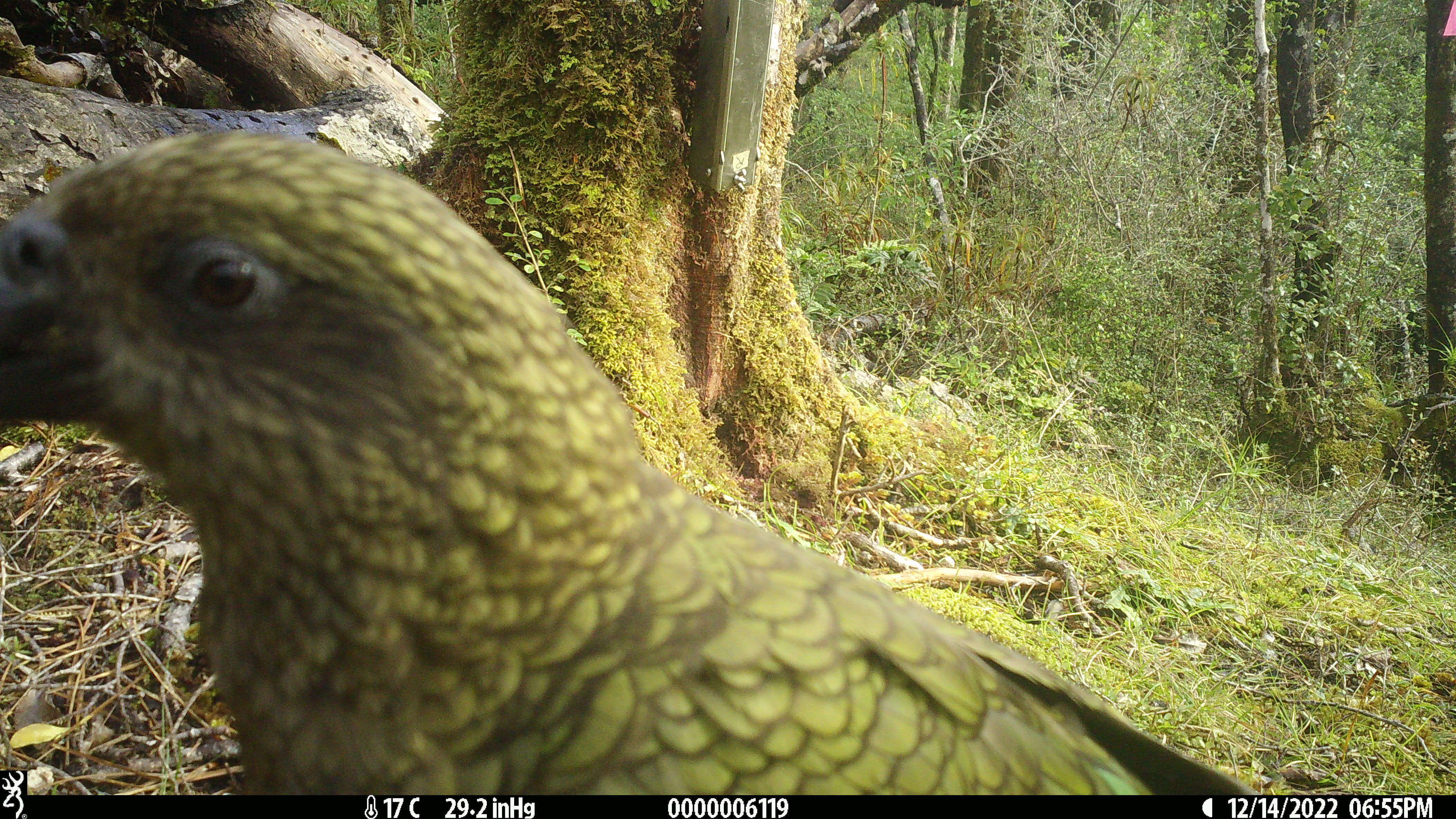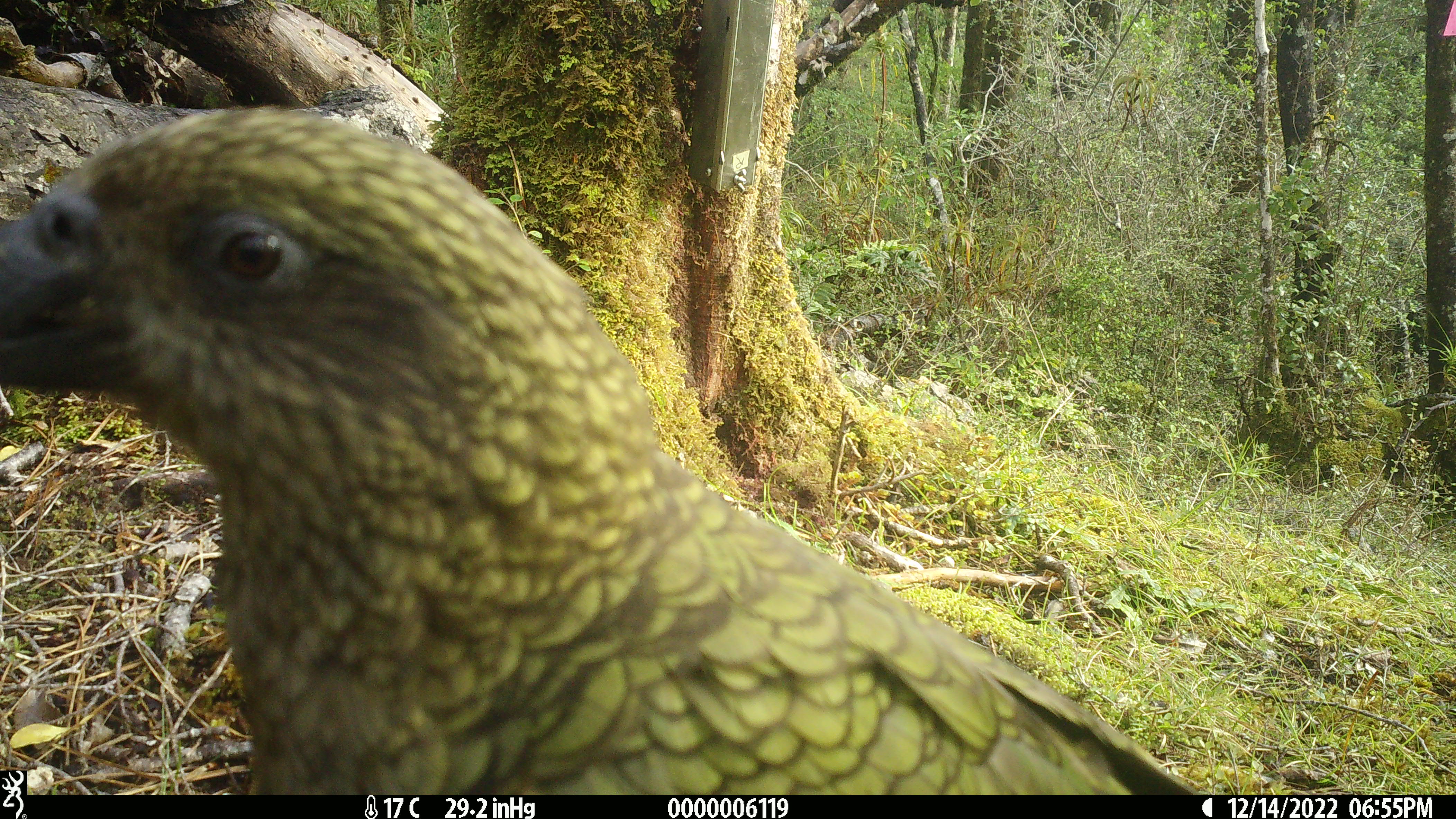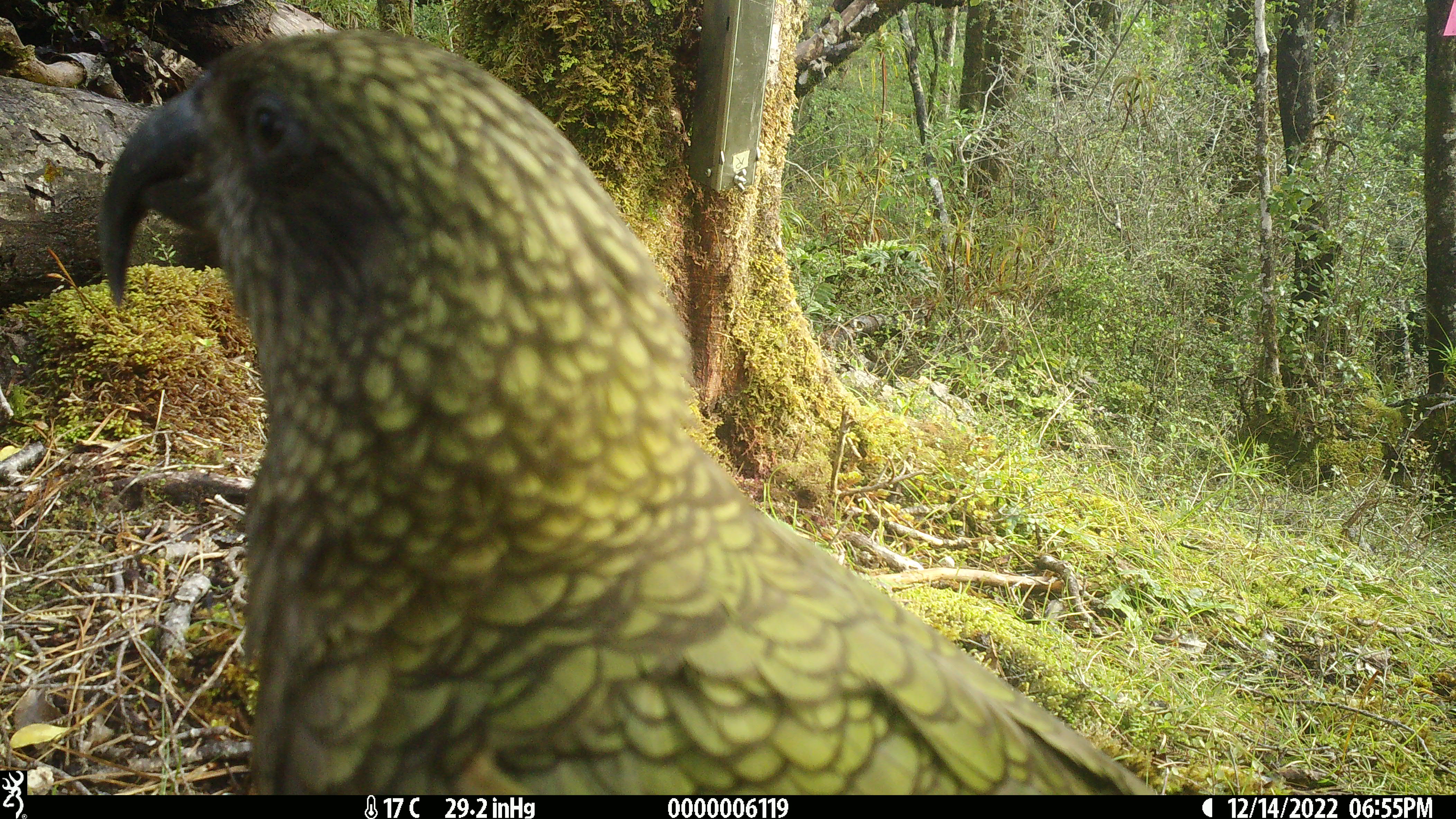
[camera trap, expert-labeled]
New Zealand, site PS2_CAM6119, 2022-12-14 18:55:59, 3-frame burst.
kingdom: Animalia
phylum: Chordata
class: Aves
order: Psittaciformes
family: Strigopidae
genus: Nestor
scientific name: Nestor notabilis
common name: kea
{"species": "kea (Nestor notabilis)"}